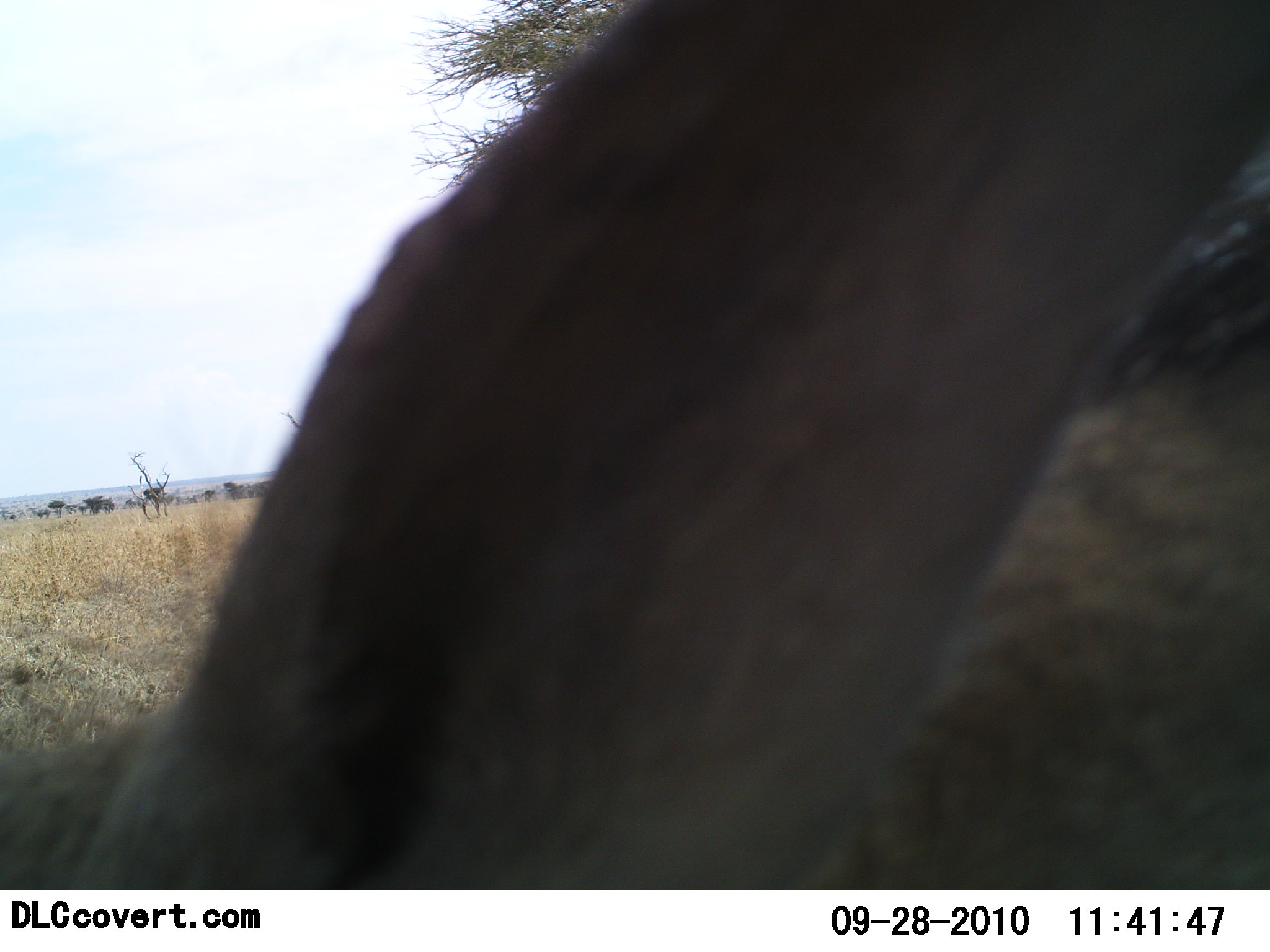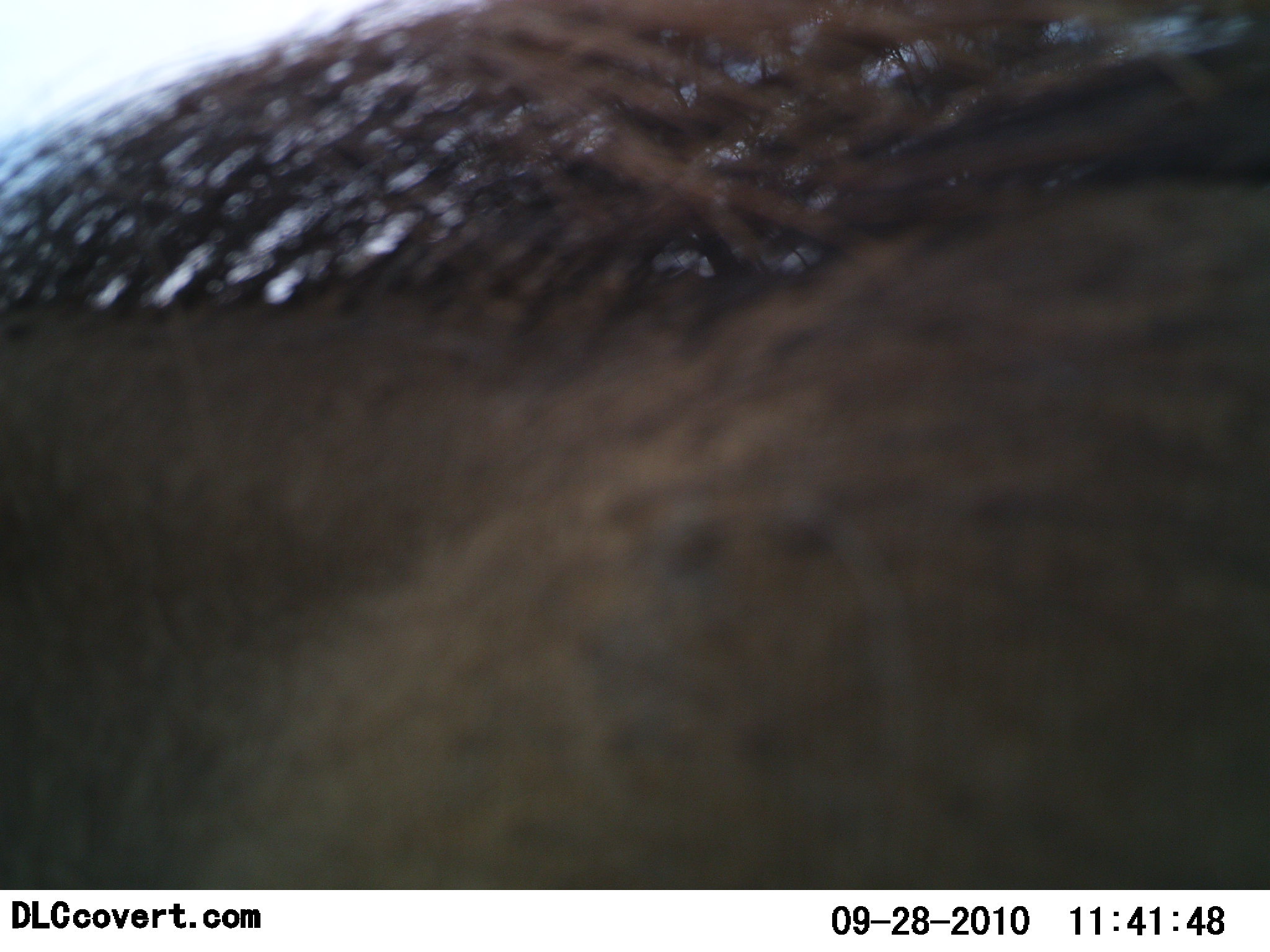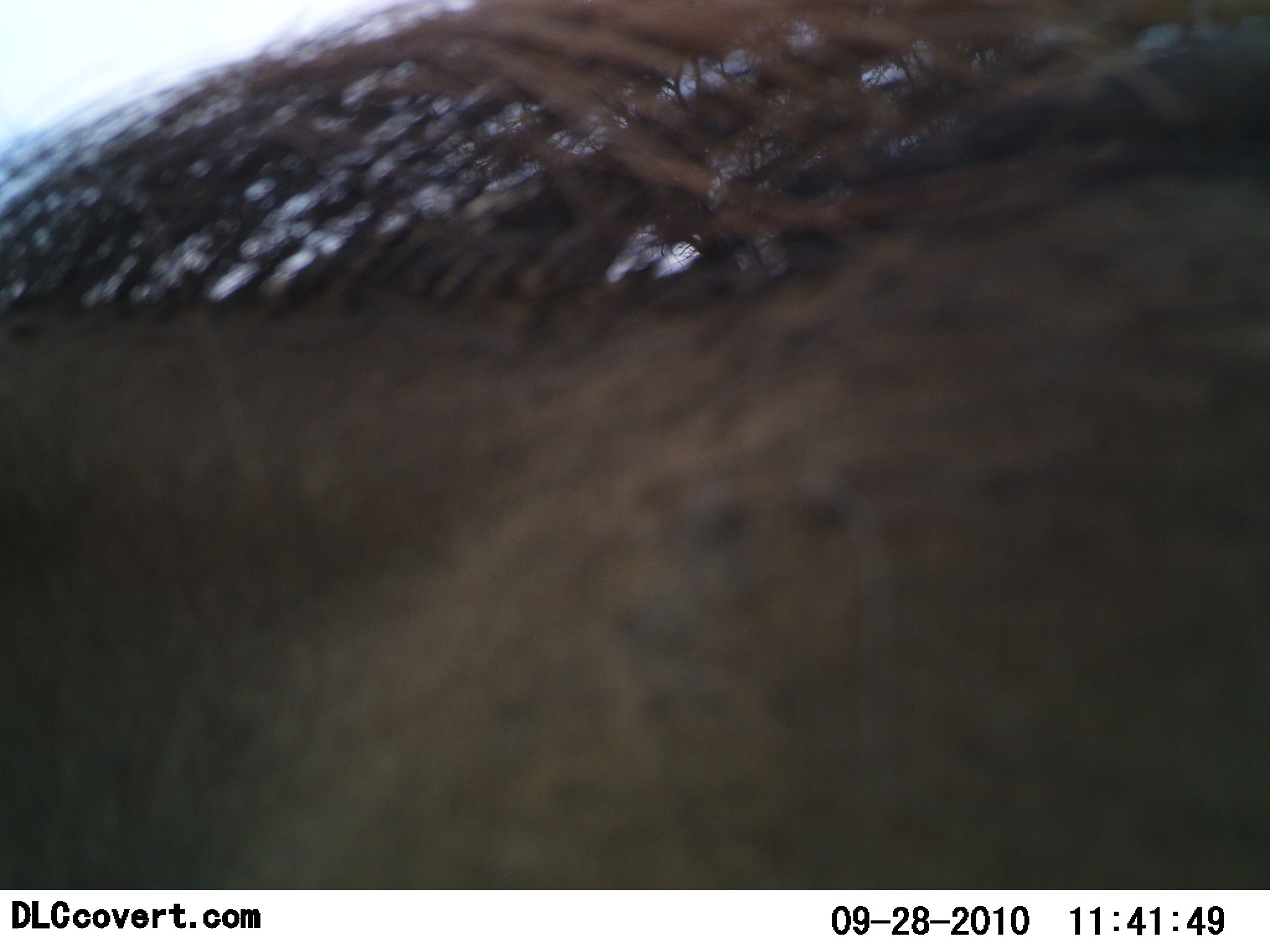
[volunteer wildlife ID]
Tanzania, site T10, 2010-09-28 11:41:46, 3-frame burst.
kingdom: Animalia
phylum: Chordata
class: Mammalia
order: Artiodactyla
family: Suidae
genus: Phacochoerus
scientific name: Phacochoerus africanus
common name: warthog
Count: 1.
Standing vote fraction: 71%.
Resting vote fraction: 0%.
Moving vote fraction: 29%.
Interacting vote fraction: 0%.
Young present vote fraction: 0%.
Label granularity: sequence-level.